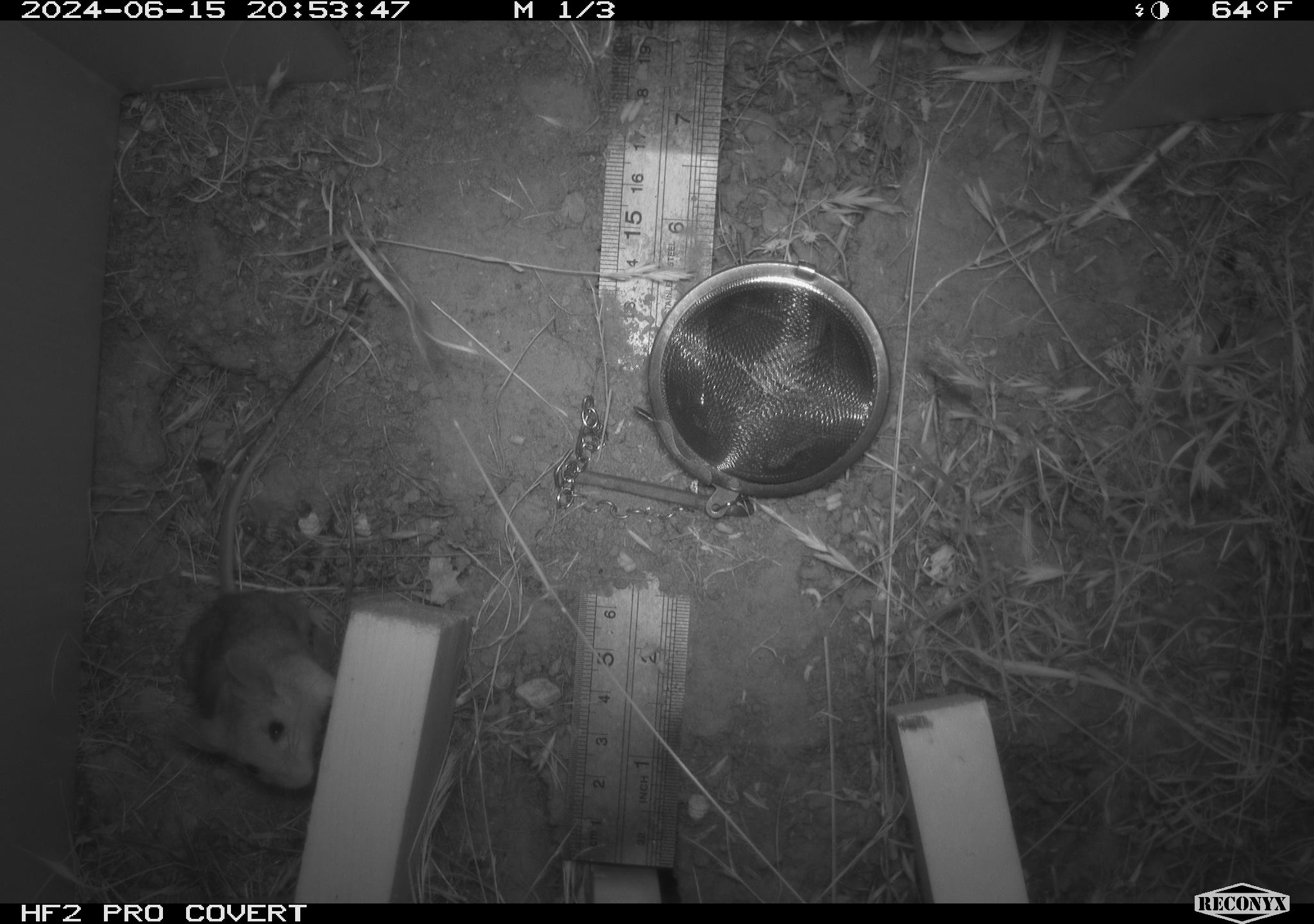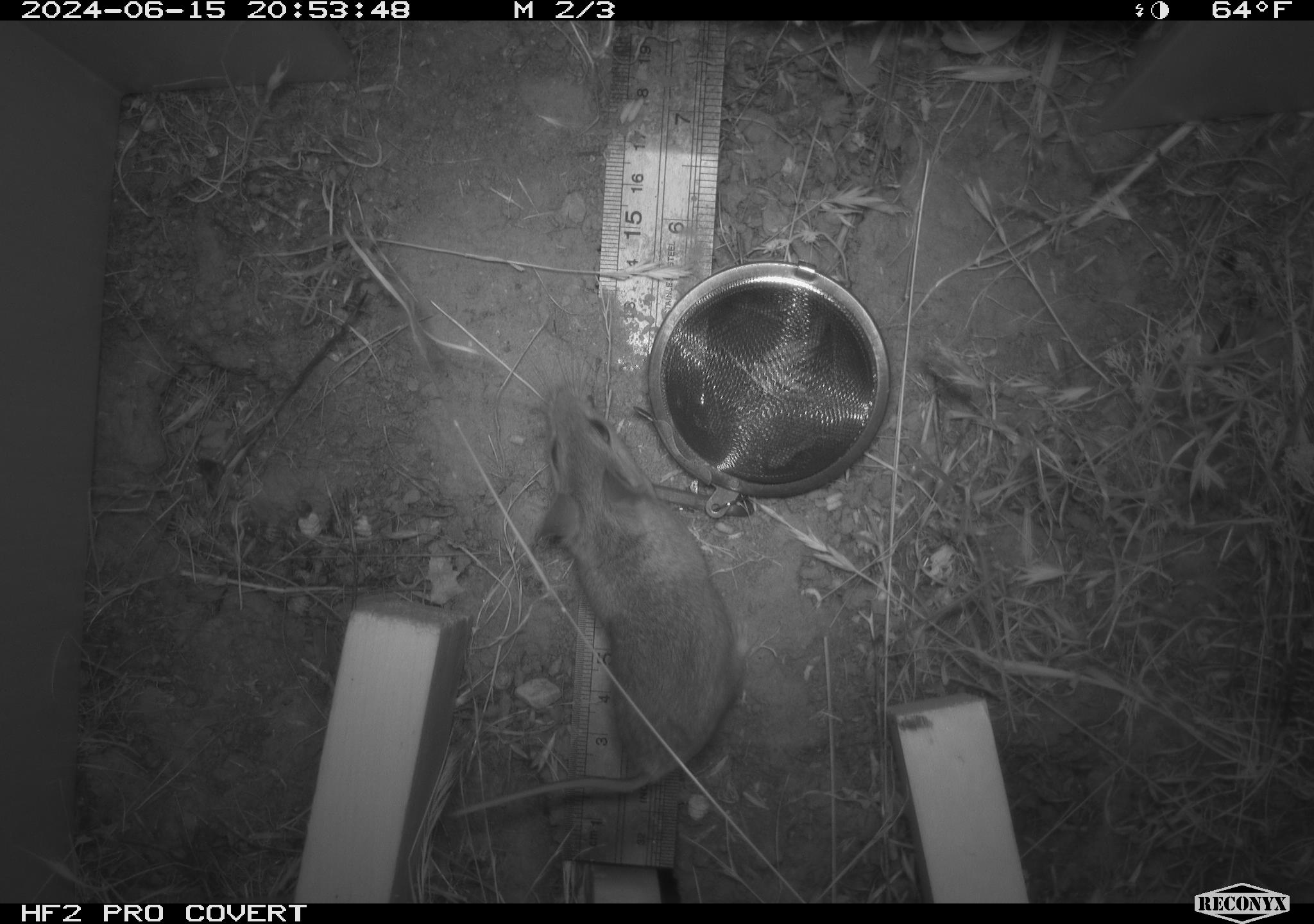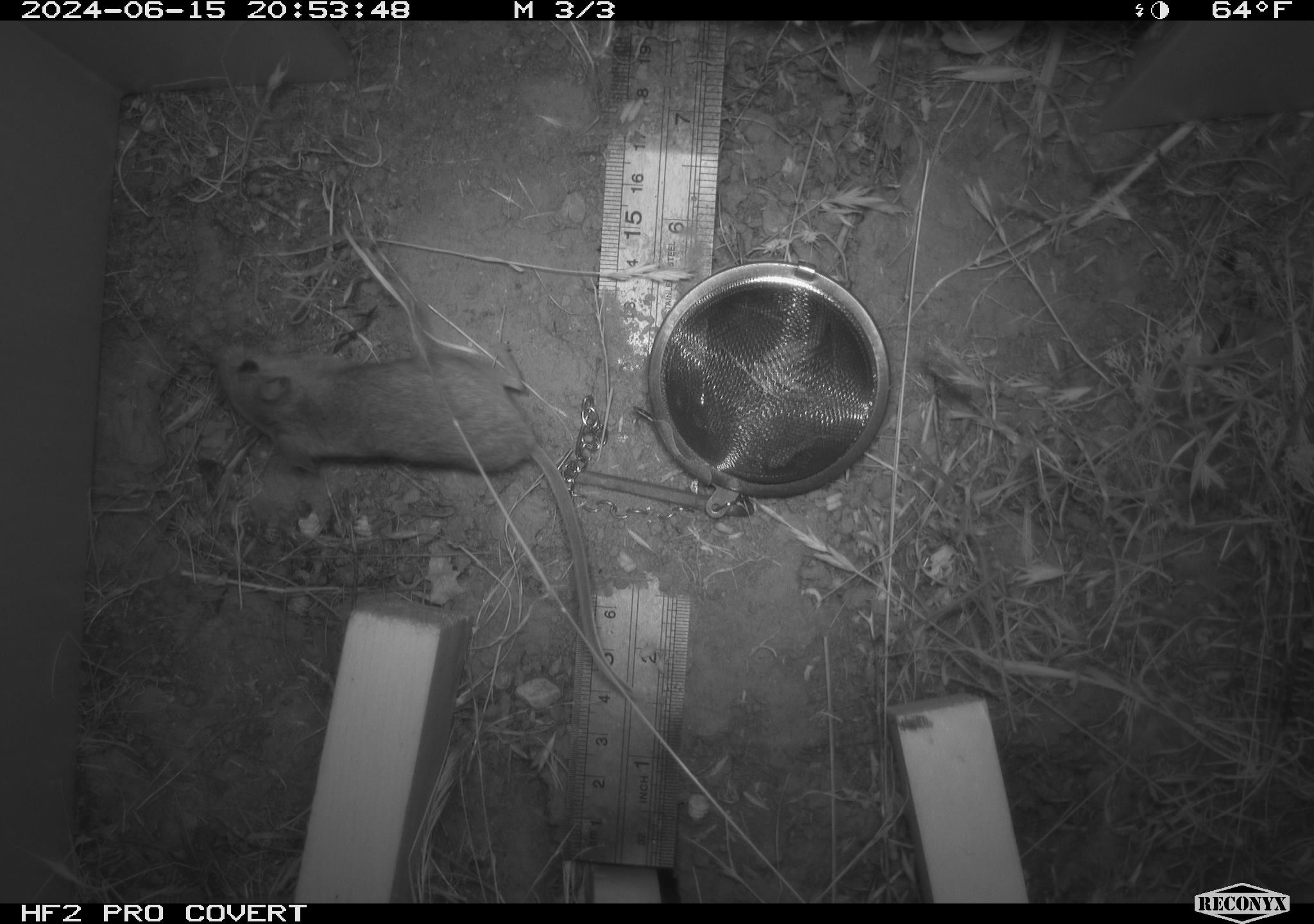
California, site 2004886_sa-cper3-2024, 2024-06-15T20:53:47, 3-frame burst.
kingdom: Animalia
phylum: Chordata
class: Mammalia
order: Rodentia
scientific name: Rodentia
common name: rodent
Rodent (Rodentia).